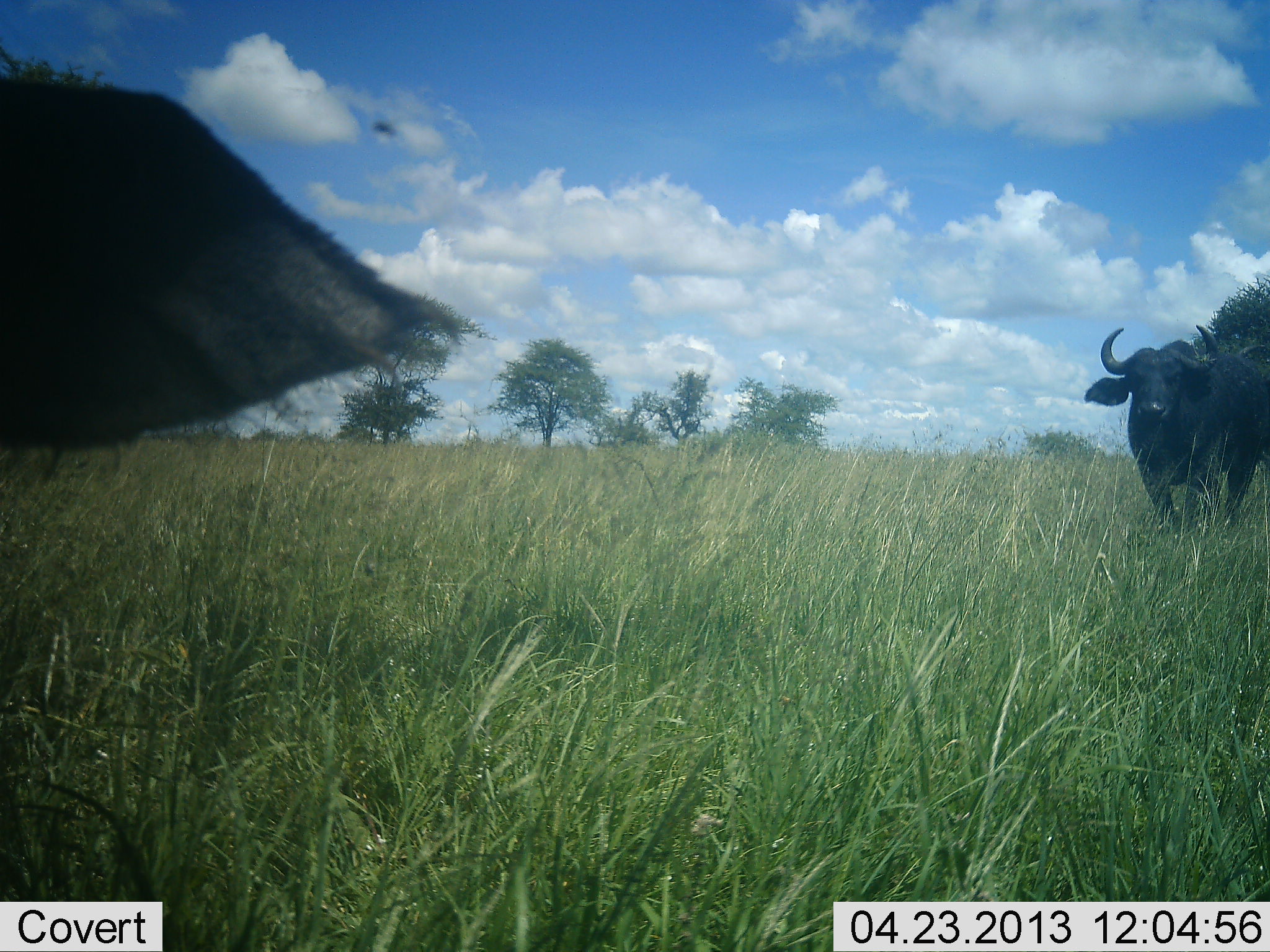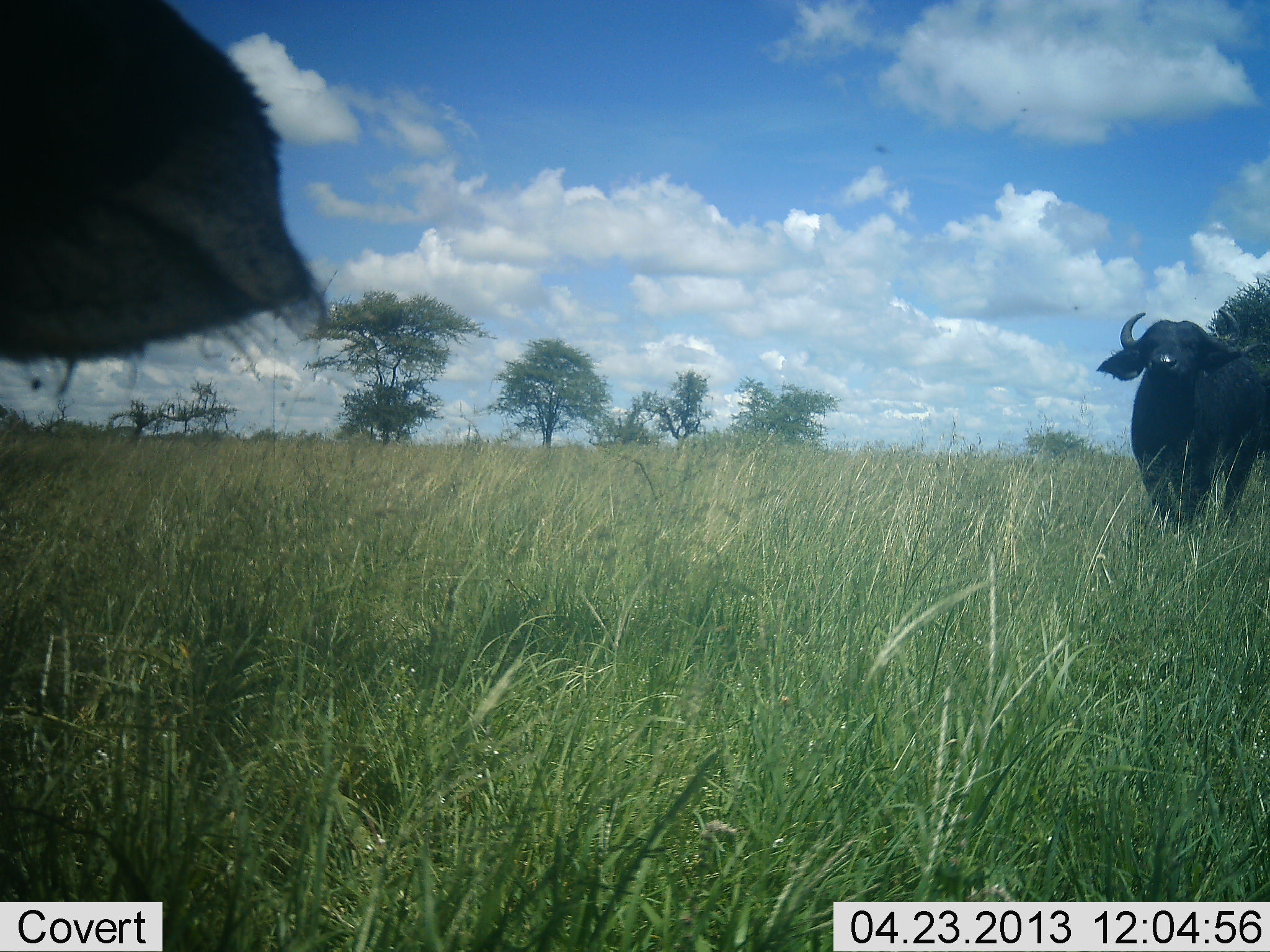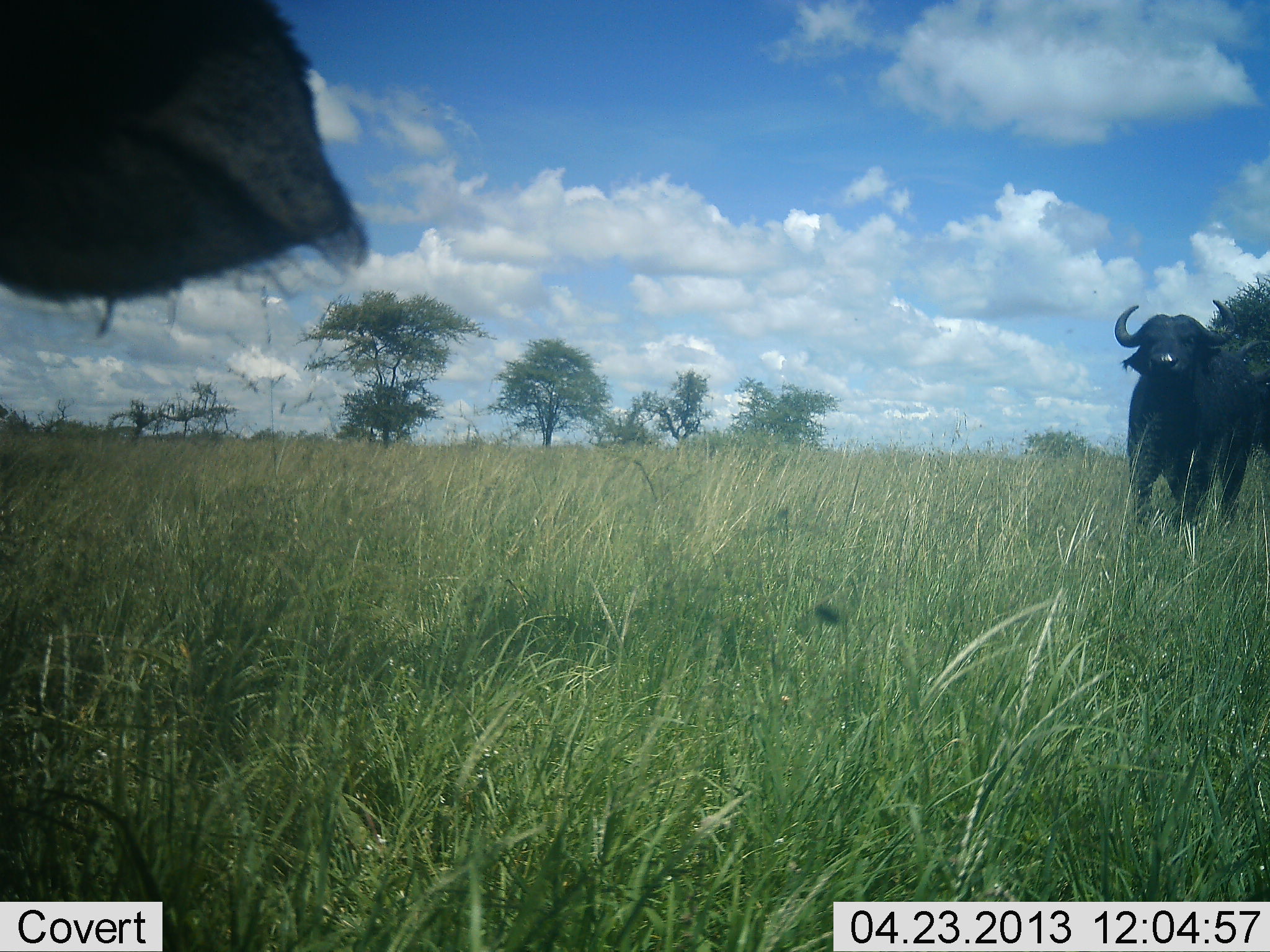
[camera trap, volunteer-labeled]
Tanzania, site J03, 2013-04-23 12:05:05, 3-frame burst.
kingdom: Animalia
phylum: Chordata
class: Mammalia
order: Artiodactyla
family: Bovidae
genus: Syncerus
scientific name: Syncerus caffer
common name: cape buffalo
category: buffalo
Buffalo (cape buffalo) (Syncerus caffer), count 2. Behavior (volunteer vote fractions): standing 60%, resting 0%, moving 40%, interacting 10%. Young present (vote fraction): 0%. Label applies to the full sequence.